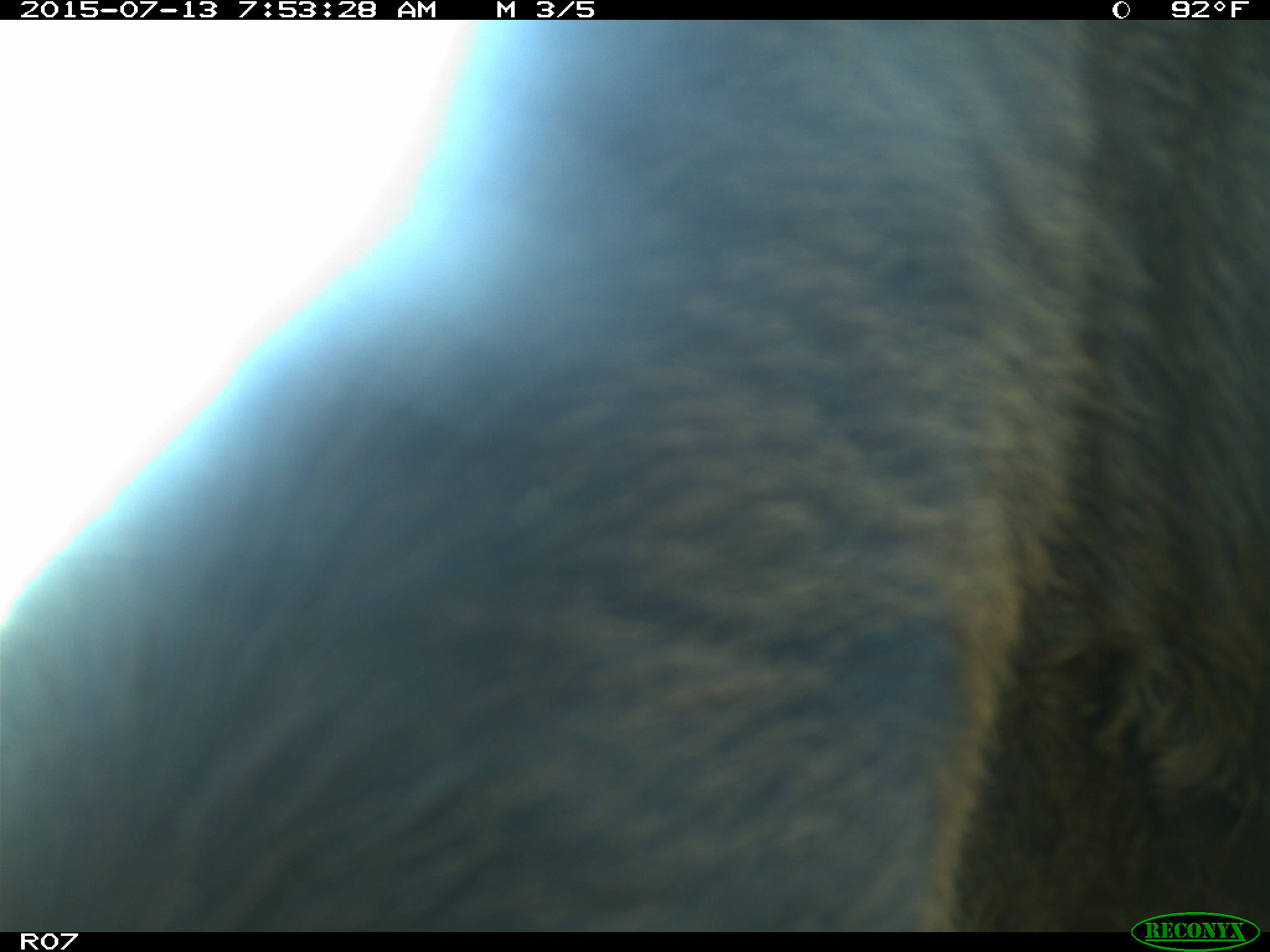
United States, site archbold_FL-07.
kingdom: Animalia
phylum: Chordata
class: Mammalia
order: Artiodactyla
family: Bovidae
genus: Bos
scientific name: Bos taurus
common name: domestic cow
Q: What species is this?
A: Bos taurus (domestic cow).